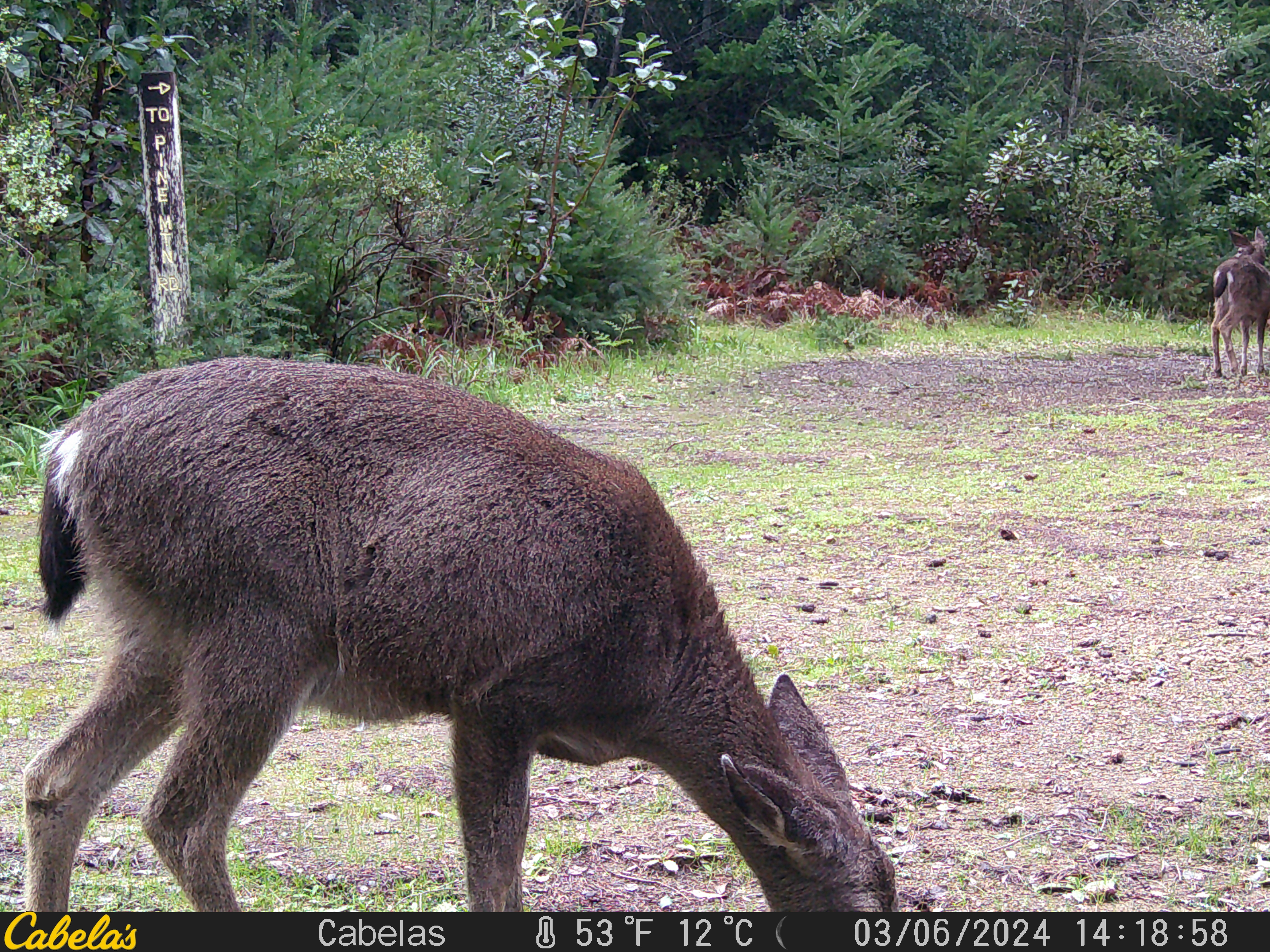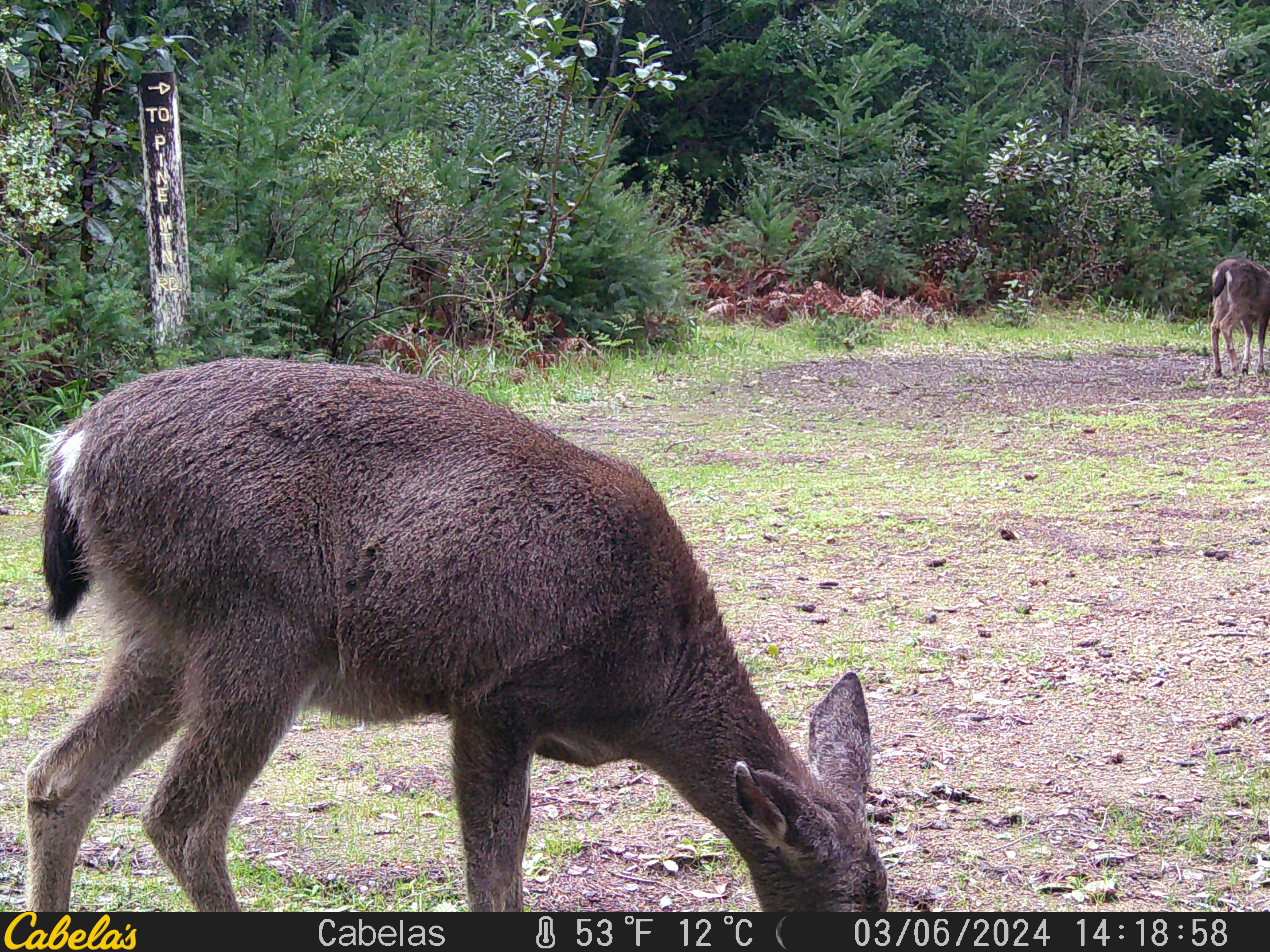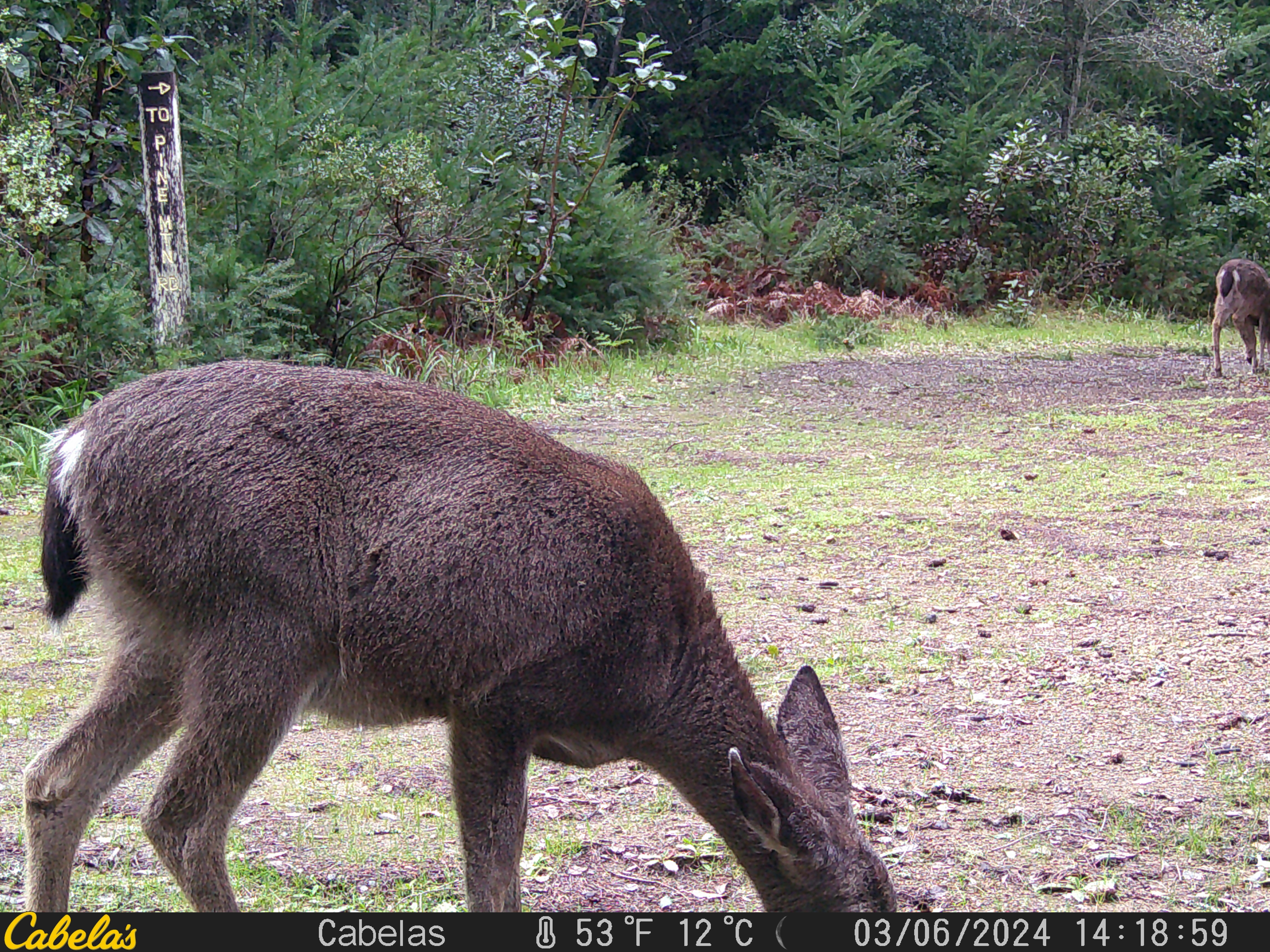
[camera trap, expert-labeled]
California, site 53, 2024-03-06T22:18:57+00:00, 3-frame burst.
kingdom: Animalia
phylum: Chordata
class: Mammalia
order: Artiodactyla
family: Cervidae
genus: Odocoileus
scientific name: Odocoileus hemionus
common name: mule deer